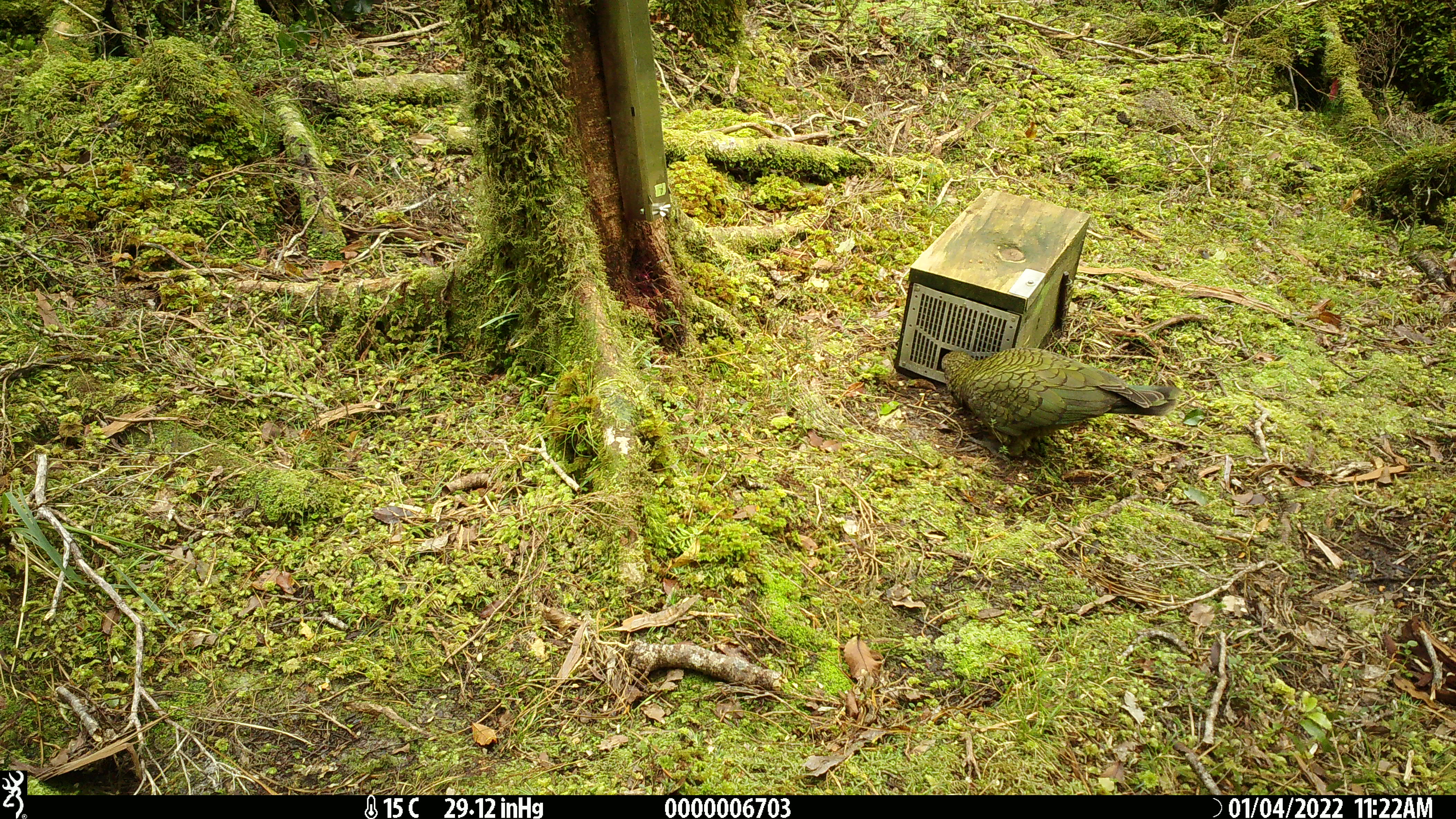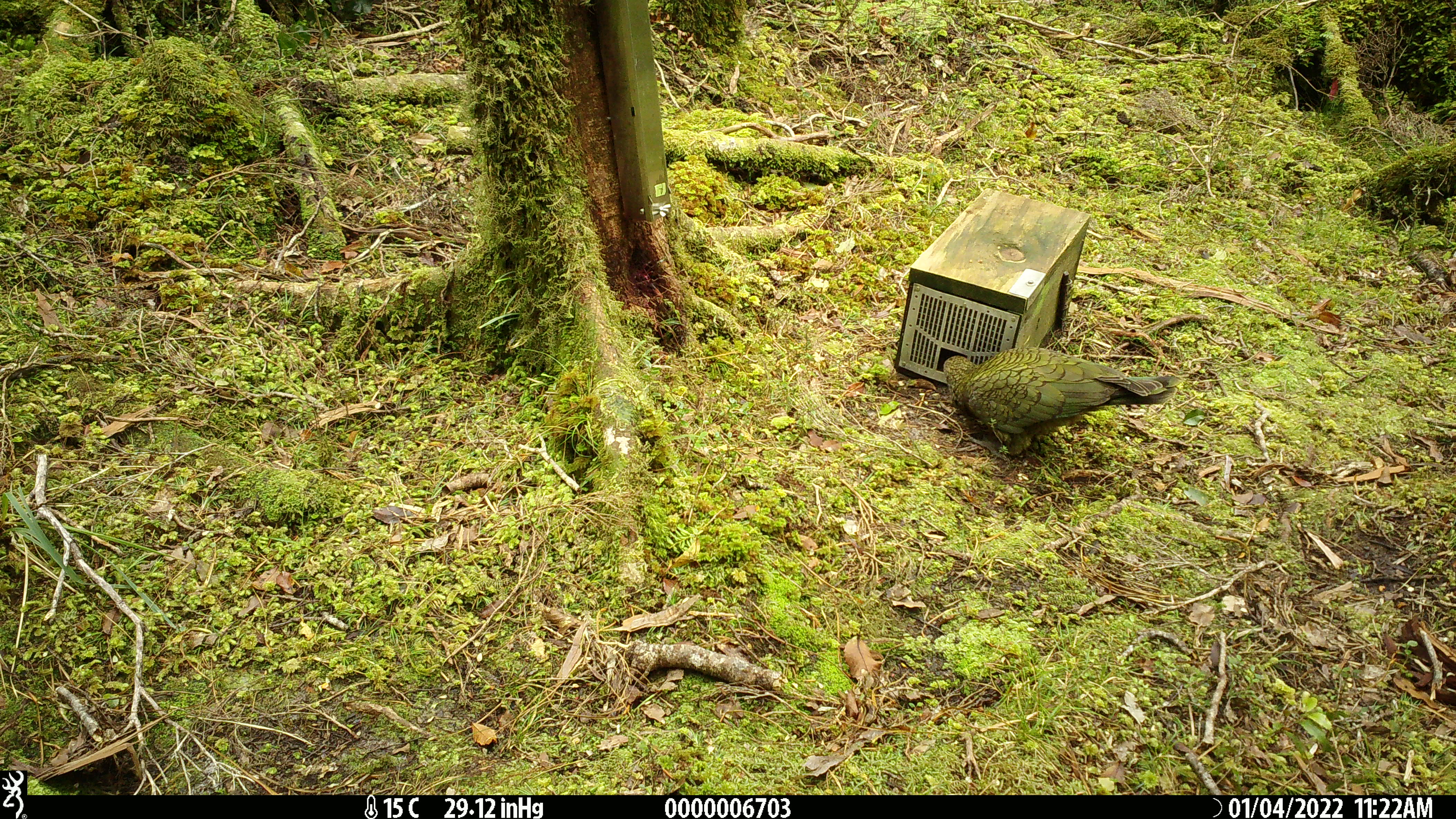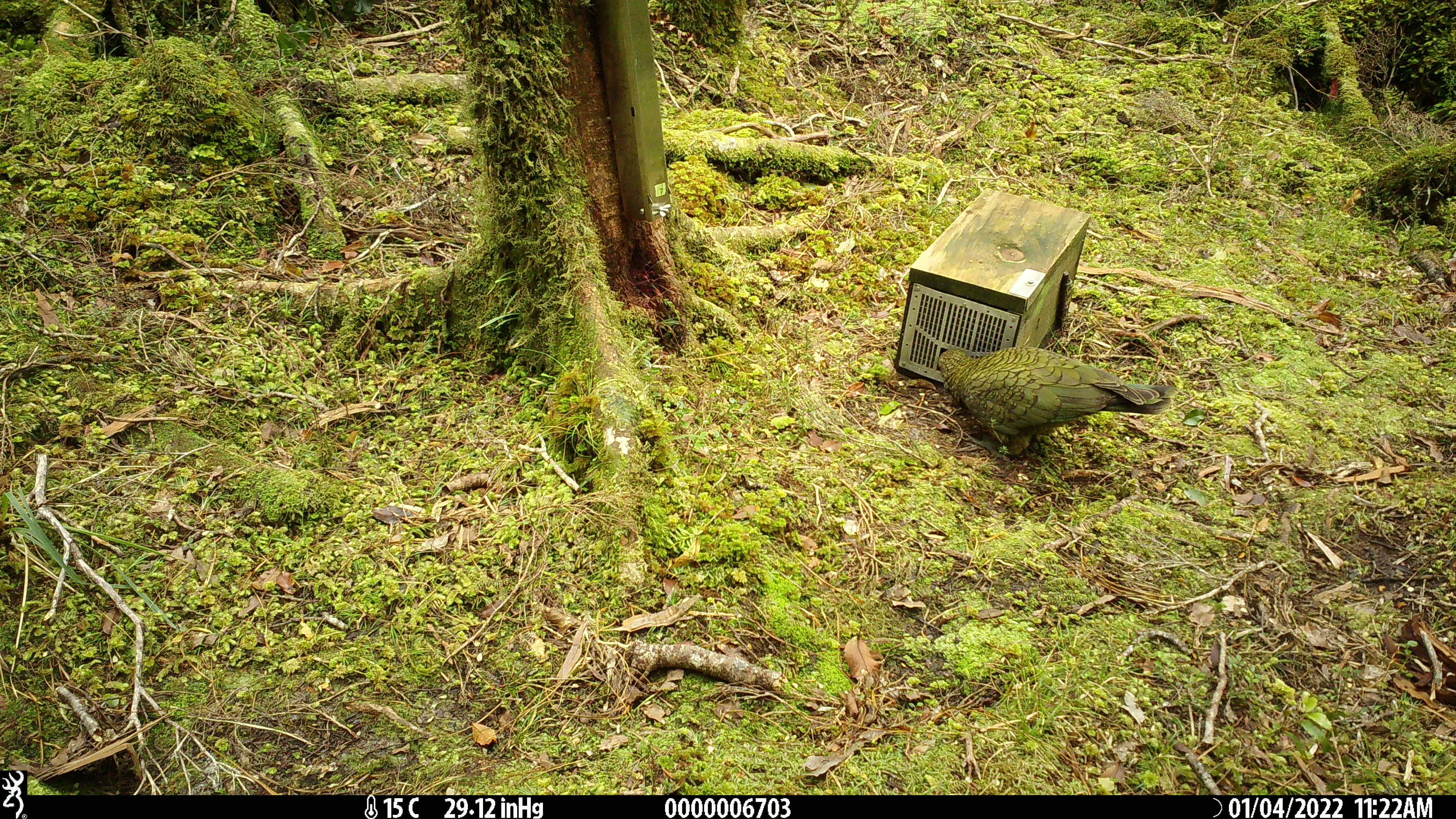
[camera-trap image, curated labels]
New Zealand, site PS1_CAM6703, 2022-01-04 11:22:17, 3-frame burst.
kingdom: Animalia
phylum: Chordata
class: Aves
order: Psittaciformes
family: Strigopidae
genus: Nestor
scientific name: Nestor notabilis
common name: kea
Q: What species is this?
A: Kea (Nestor notabilis).